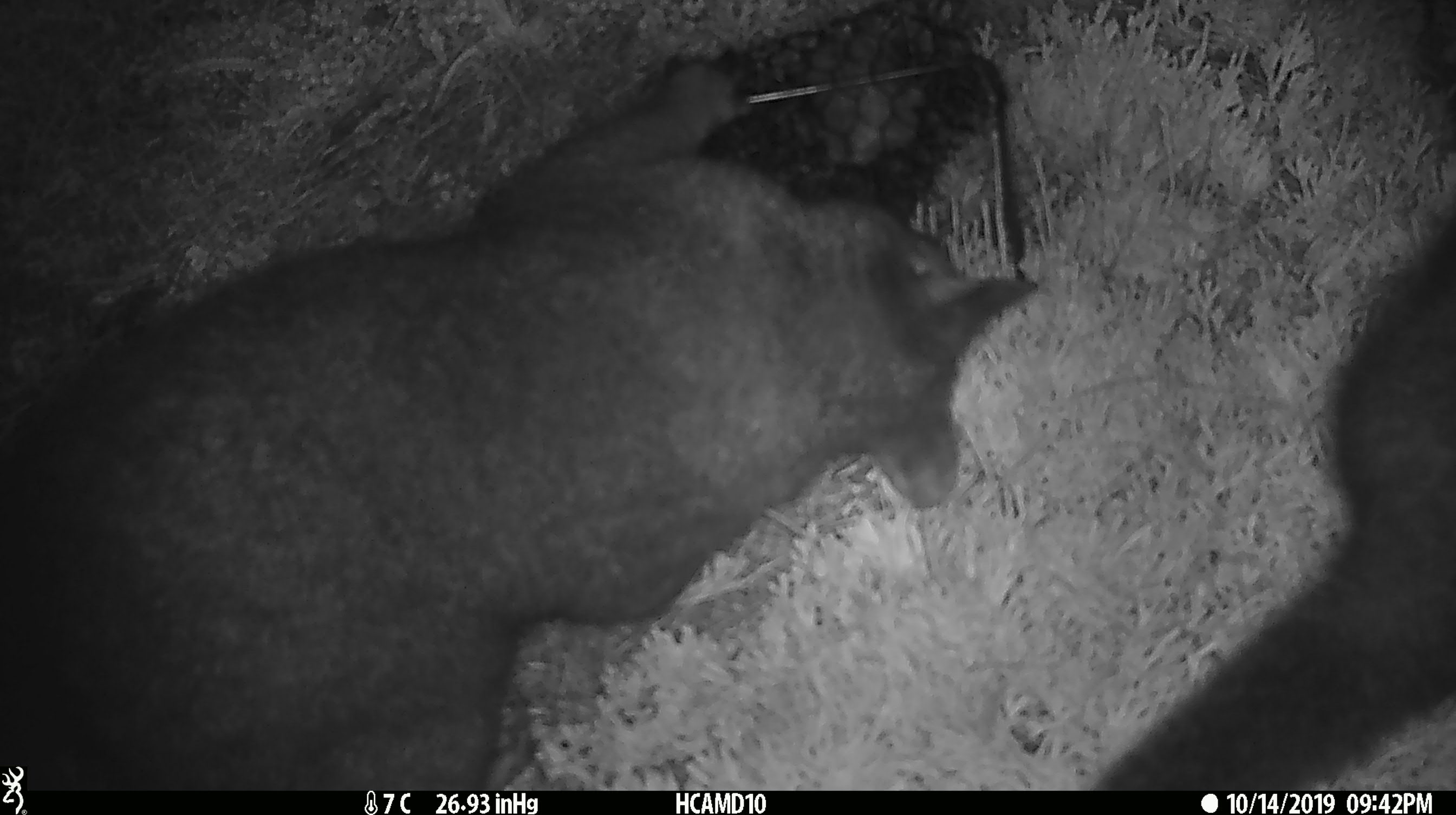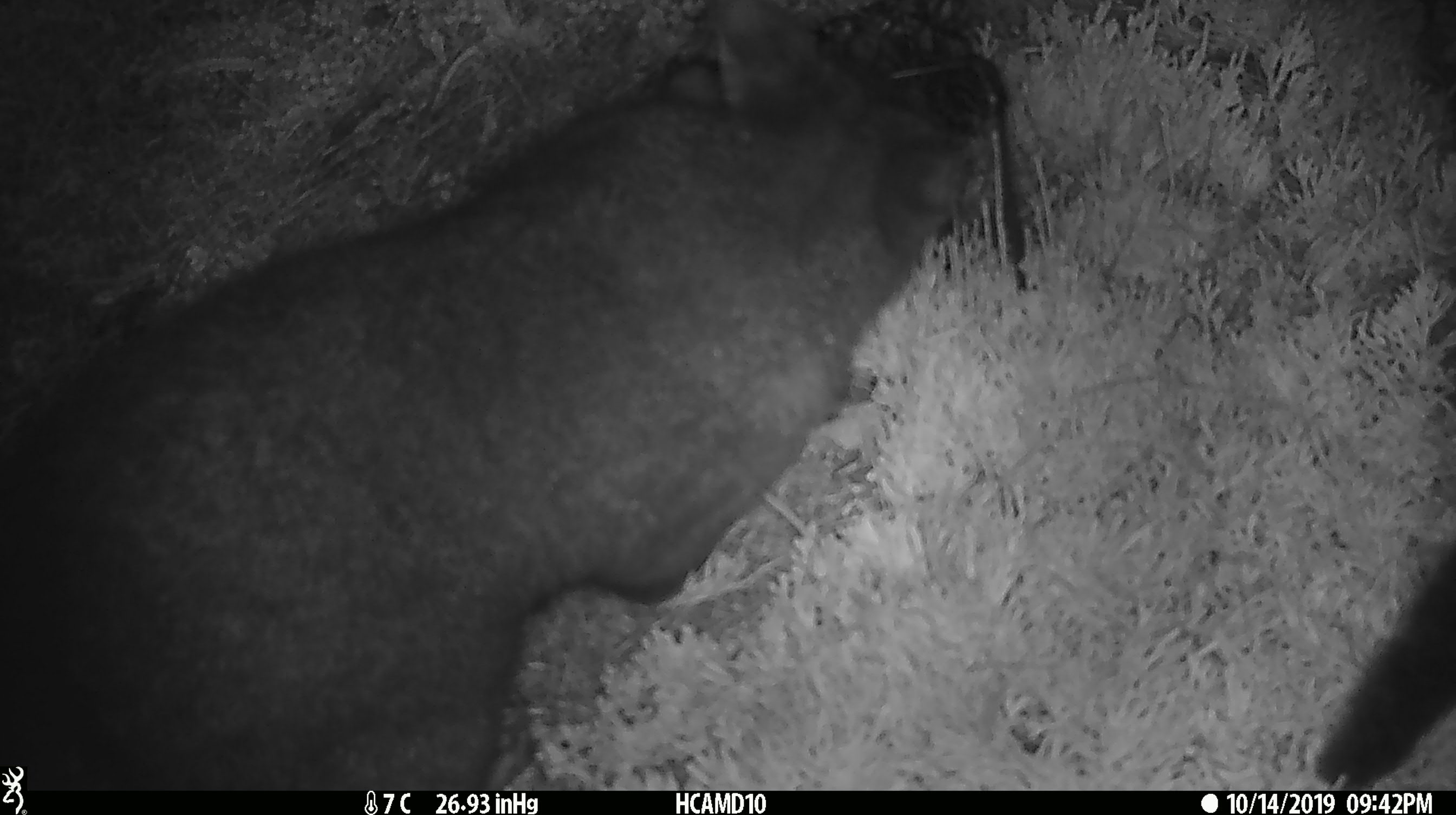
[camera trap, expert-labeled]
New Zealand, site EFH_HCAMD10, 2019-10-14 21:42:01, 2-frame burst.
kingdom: Animalia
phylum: Chordata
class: Mammalia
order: Diprotodontia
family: Phalangeridae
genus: Trichosurus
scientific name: Trichosurus vulpecula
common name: common brushtail possum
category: possum